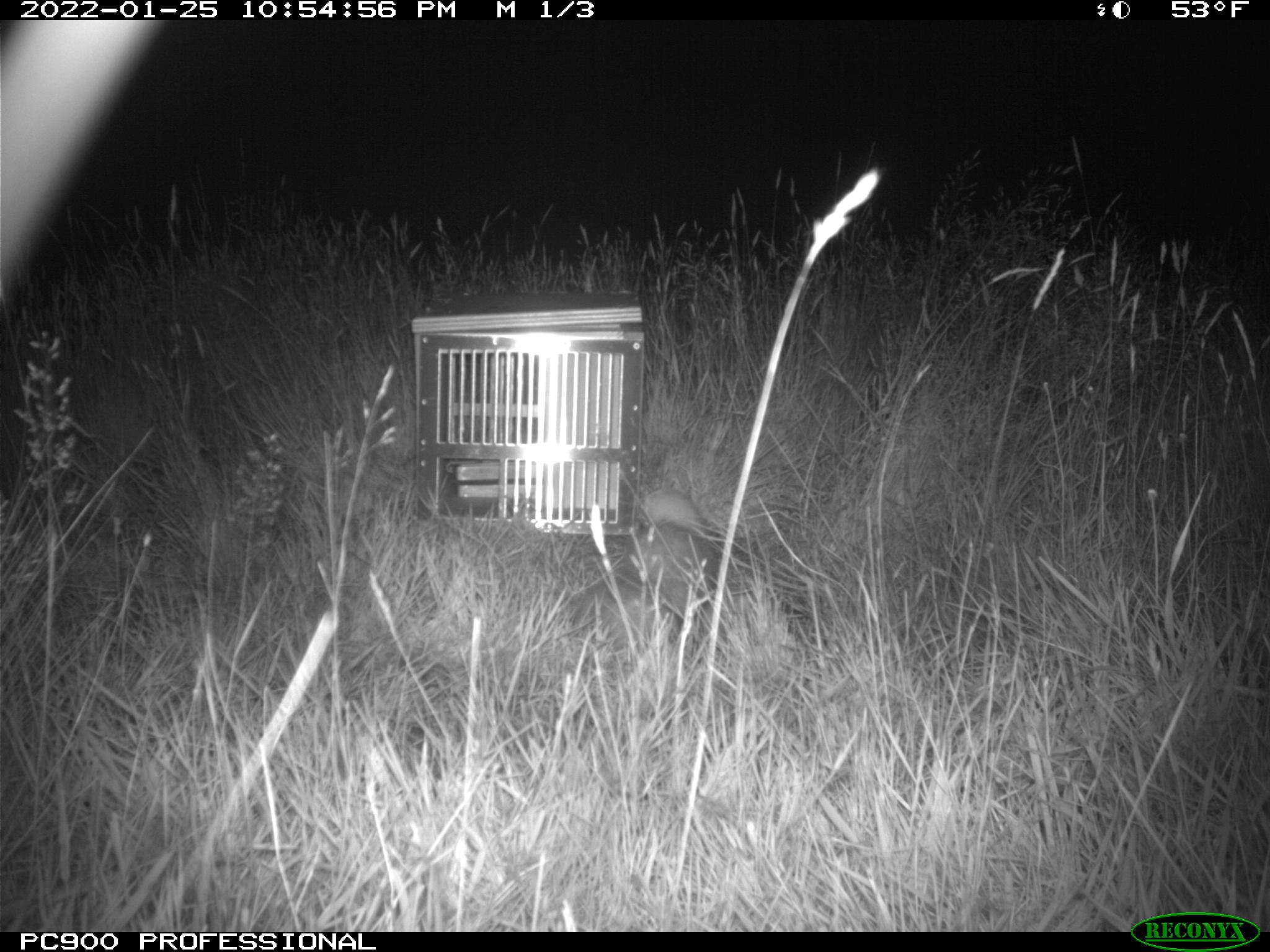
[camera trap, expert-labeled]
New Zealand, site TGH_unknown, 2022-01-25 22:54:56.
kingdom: Animalia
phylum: Chordata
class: Mammalia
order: Carnivora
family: Mustelidae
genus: Mustela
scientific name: Mustela furo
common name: ferret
Ferret (Mustela furo).